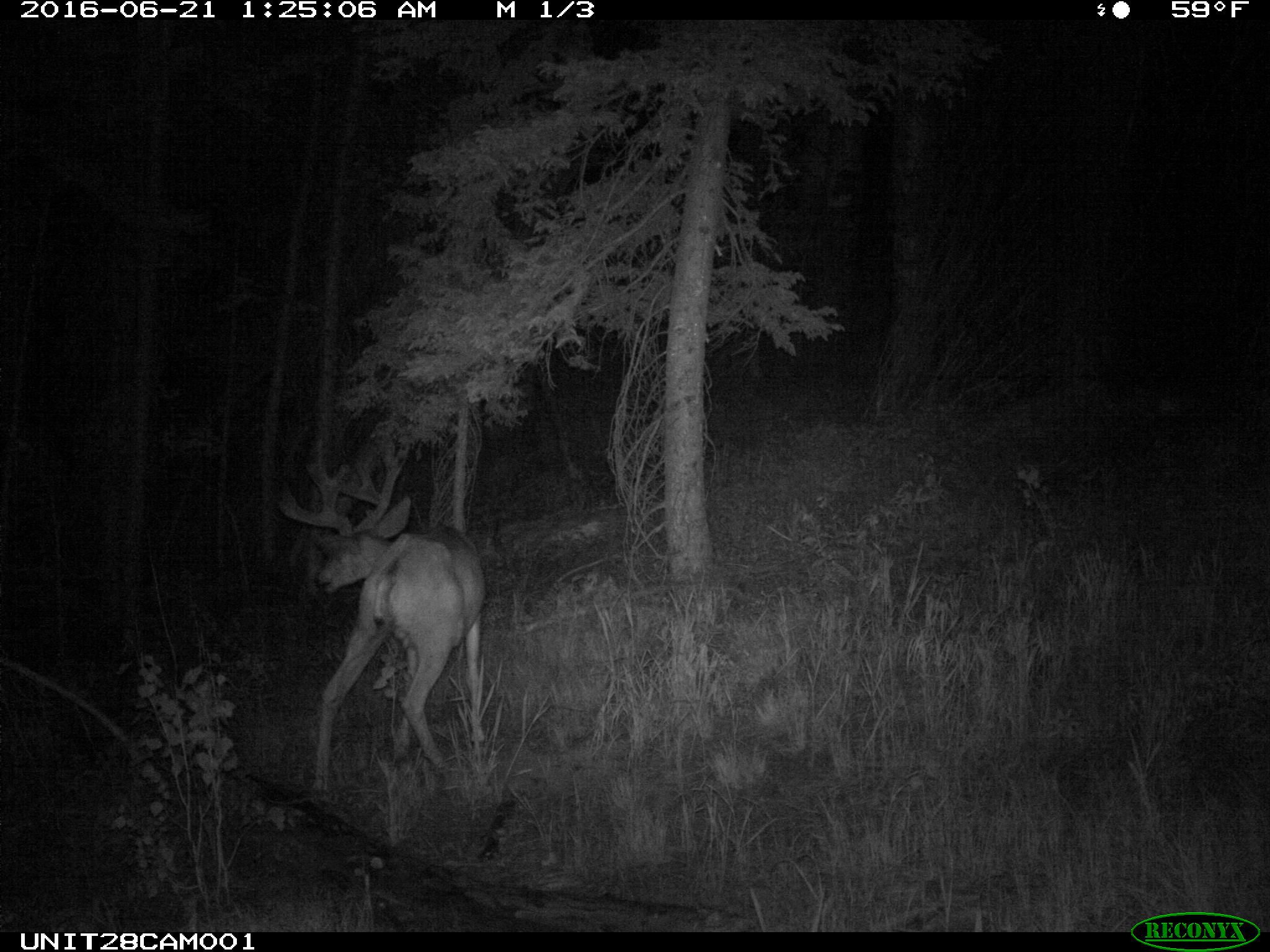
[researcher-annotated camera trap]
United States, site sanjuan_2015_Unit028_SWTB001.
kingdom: Animalia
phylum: Chordata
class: Mammalia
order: Artiodactyla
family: Cervidae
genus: Odocoileus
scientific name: Odocoileus hemionus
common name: mule deer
Odocoileus hemionus (mule deer).